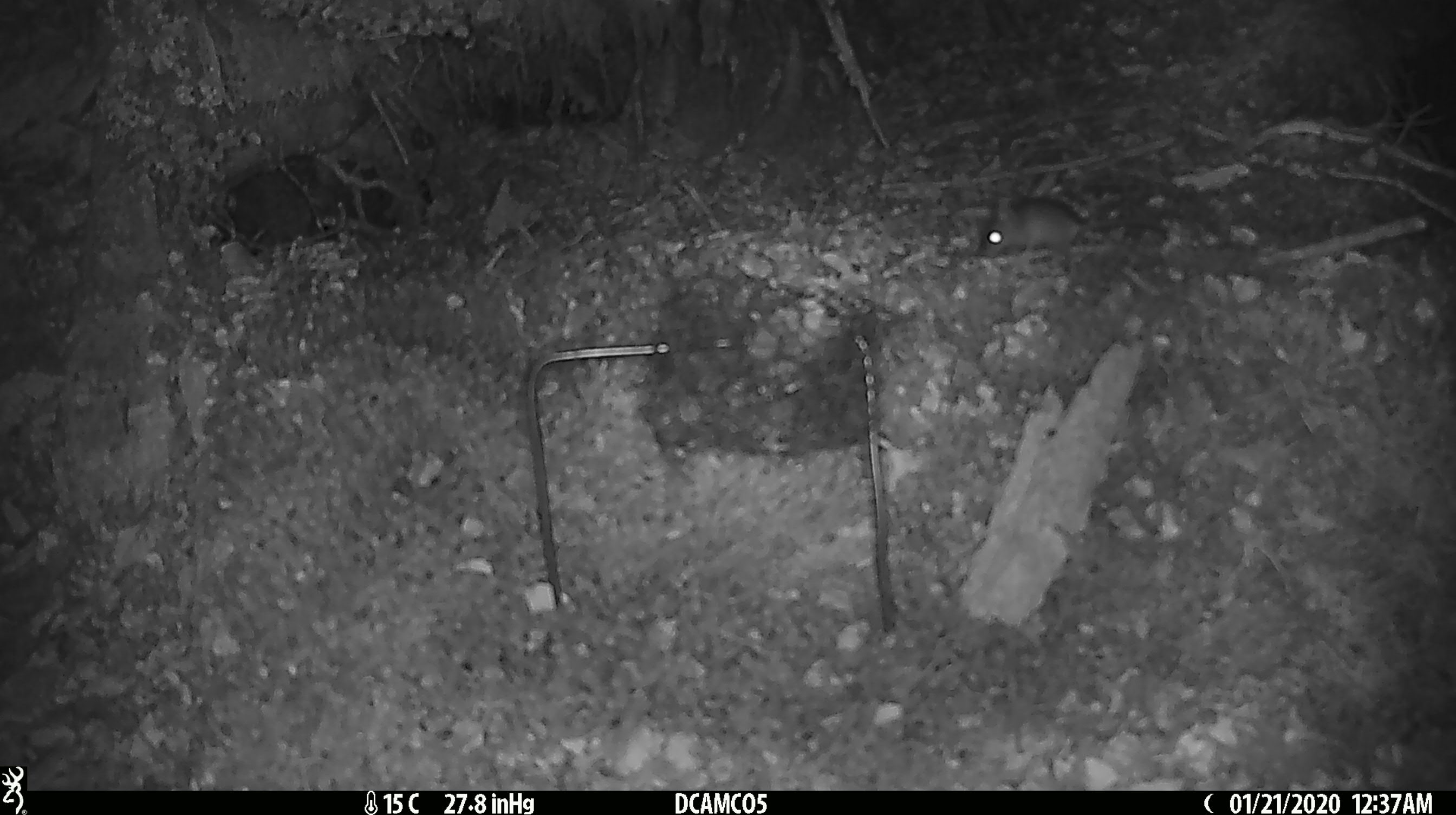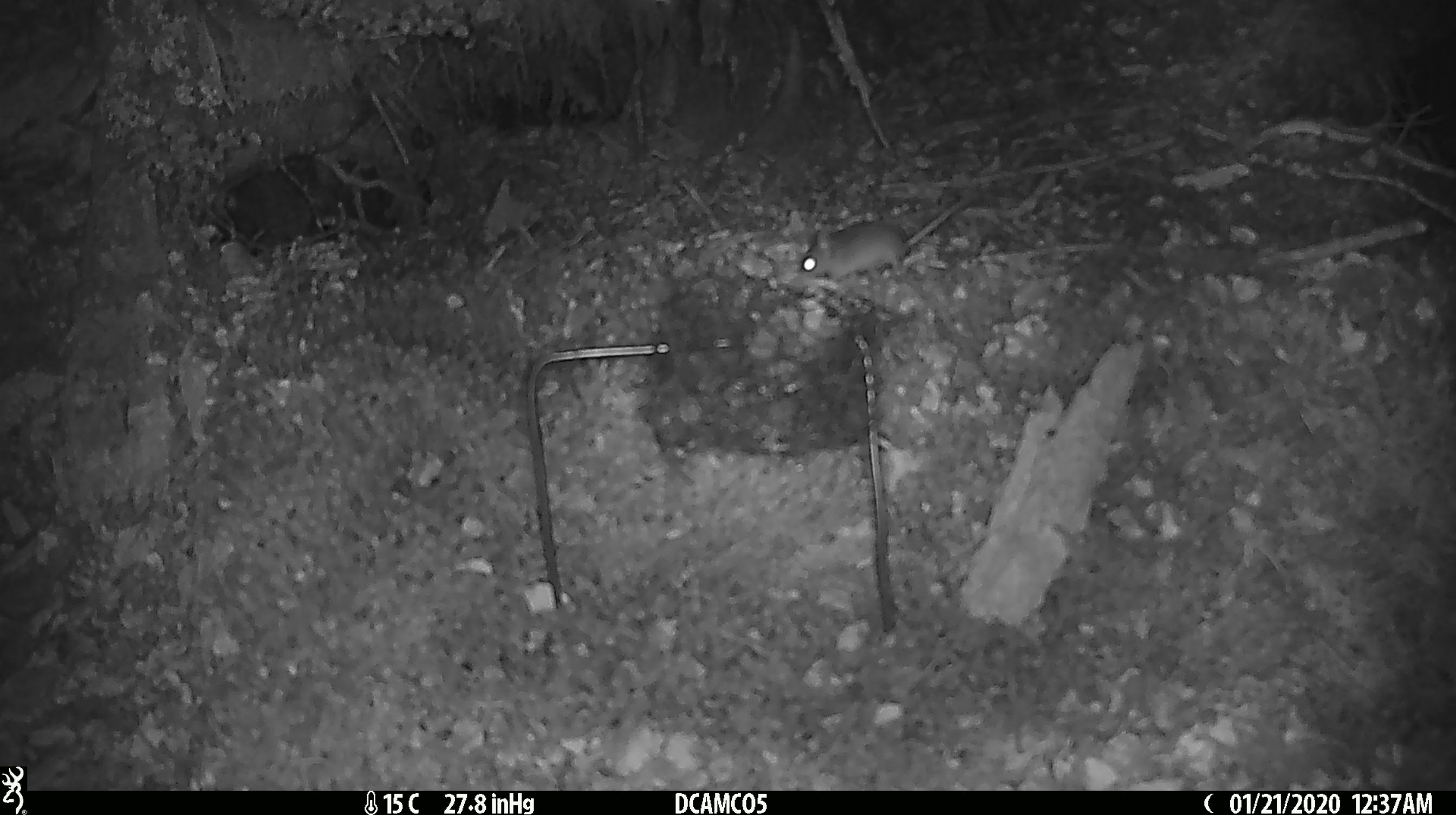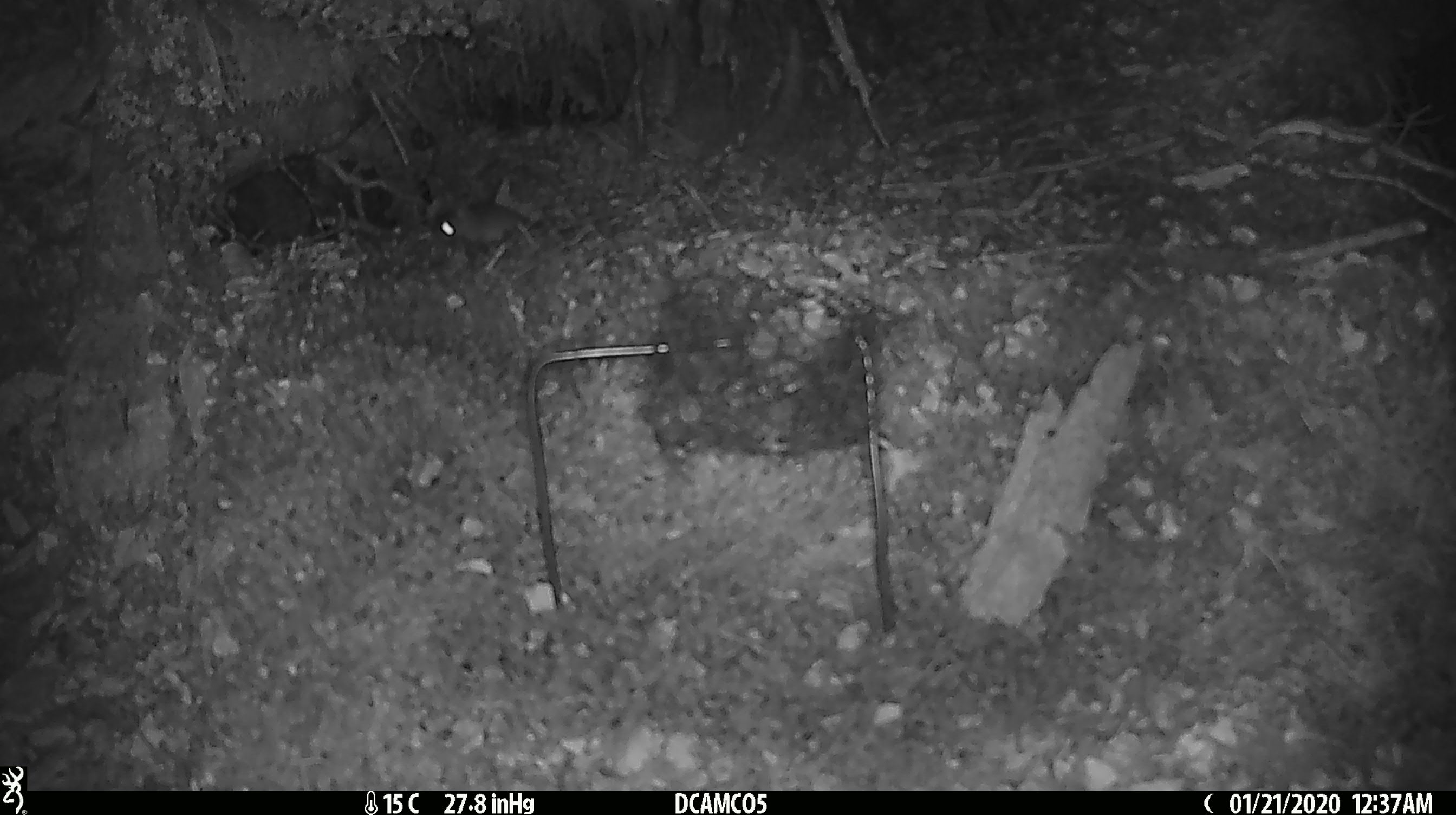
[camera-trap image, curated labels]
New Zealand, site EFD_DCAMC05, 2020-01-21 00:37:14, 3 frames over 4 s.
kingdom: Animalia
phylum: Chordata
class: Mammalia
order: Rodentia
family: Muridae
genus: Mus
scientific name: Mus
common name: mouse